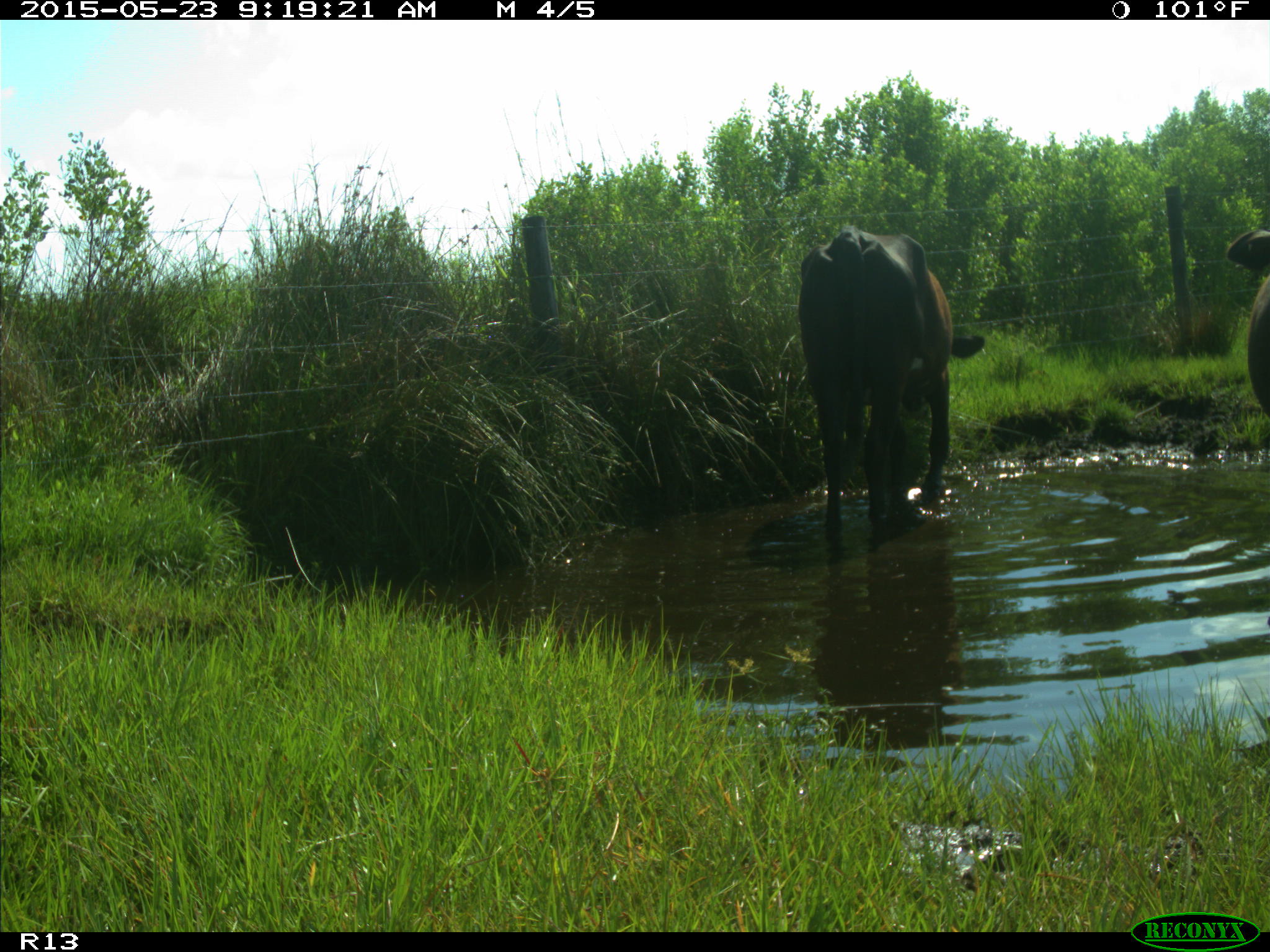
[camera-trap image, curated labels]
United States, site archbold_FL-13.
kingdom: Animalia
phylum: Chordata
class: Mammalia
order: Artiodactyla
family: Bovidae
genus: Bos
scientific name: Bos taurus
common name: domestic cow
Bos taurus (domestic cow).